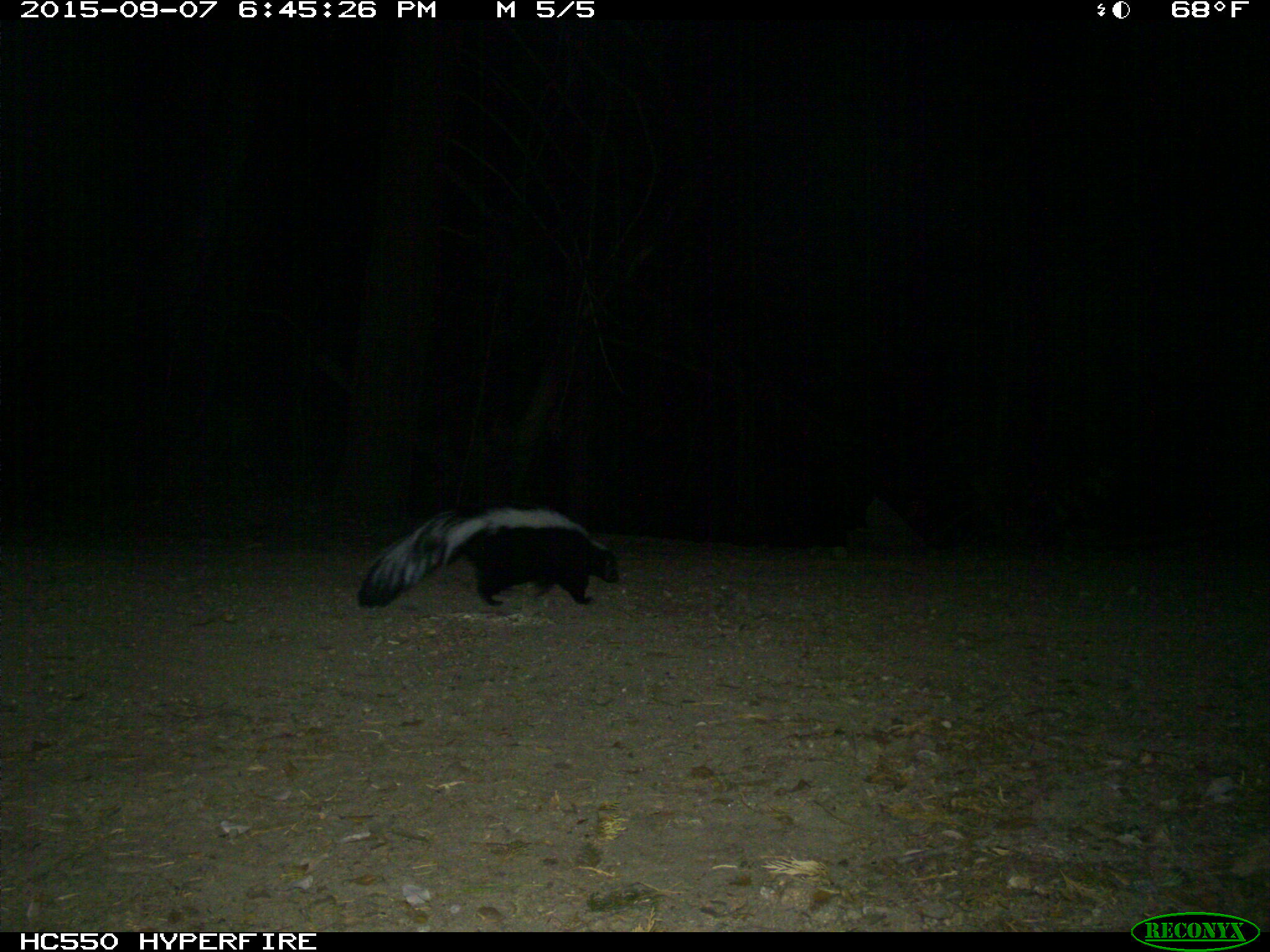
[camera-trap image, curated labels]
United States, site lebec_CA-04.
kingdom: Animalia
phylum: Chordata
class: Mammalia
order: Carnivora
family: Mephitidae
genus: Mephitis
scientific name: Mephitis mephitis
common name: striped skunk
Mephitis mephitis (striped skunk).